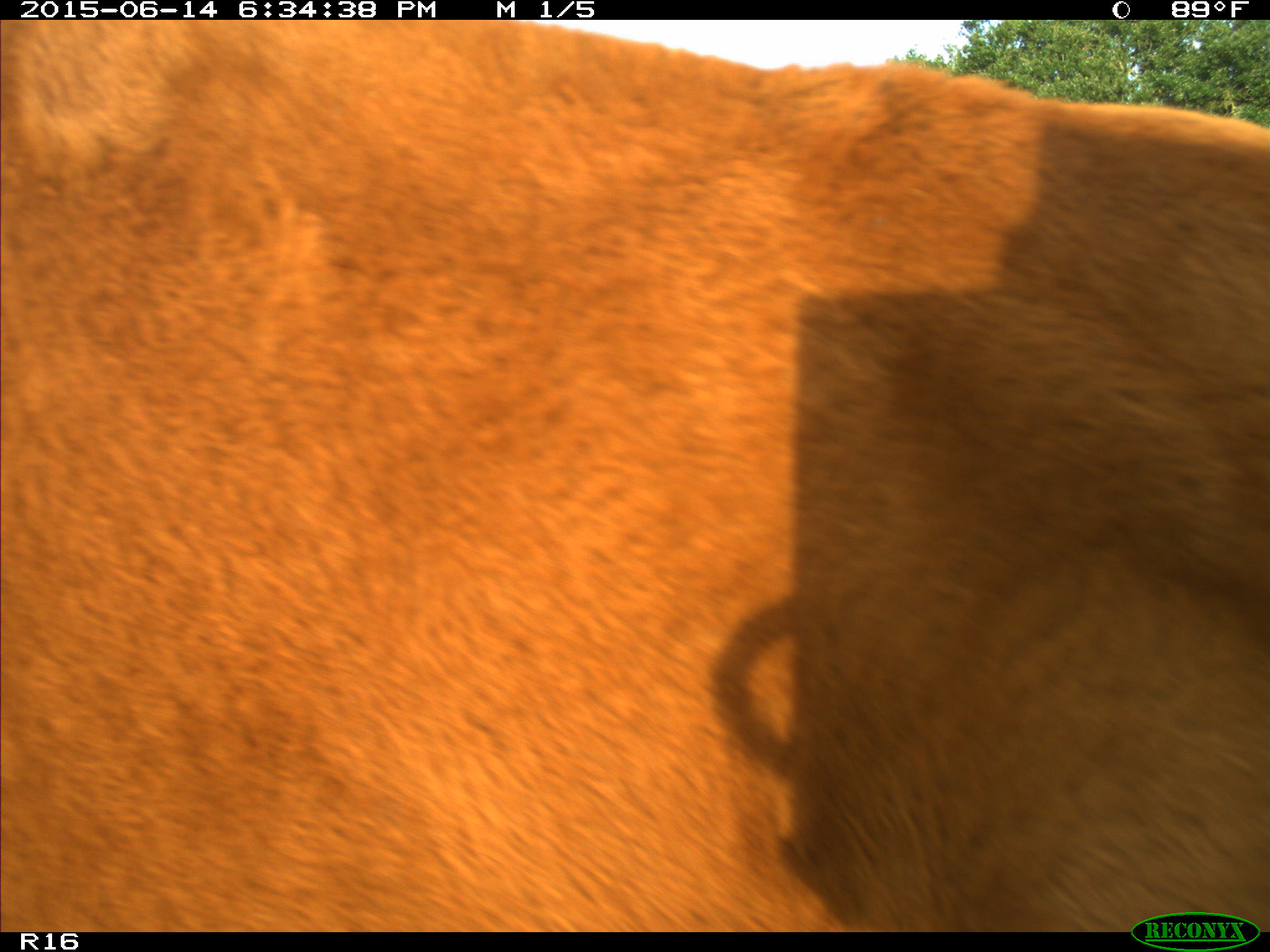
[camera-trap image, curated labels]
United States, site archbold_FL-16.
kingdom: Animalia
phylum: Chordata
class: Mammalia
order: Artiodactyla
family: Bovidae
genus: Bos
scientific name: Bos taurus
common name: domestic cow